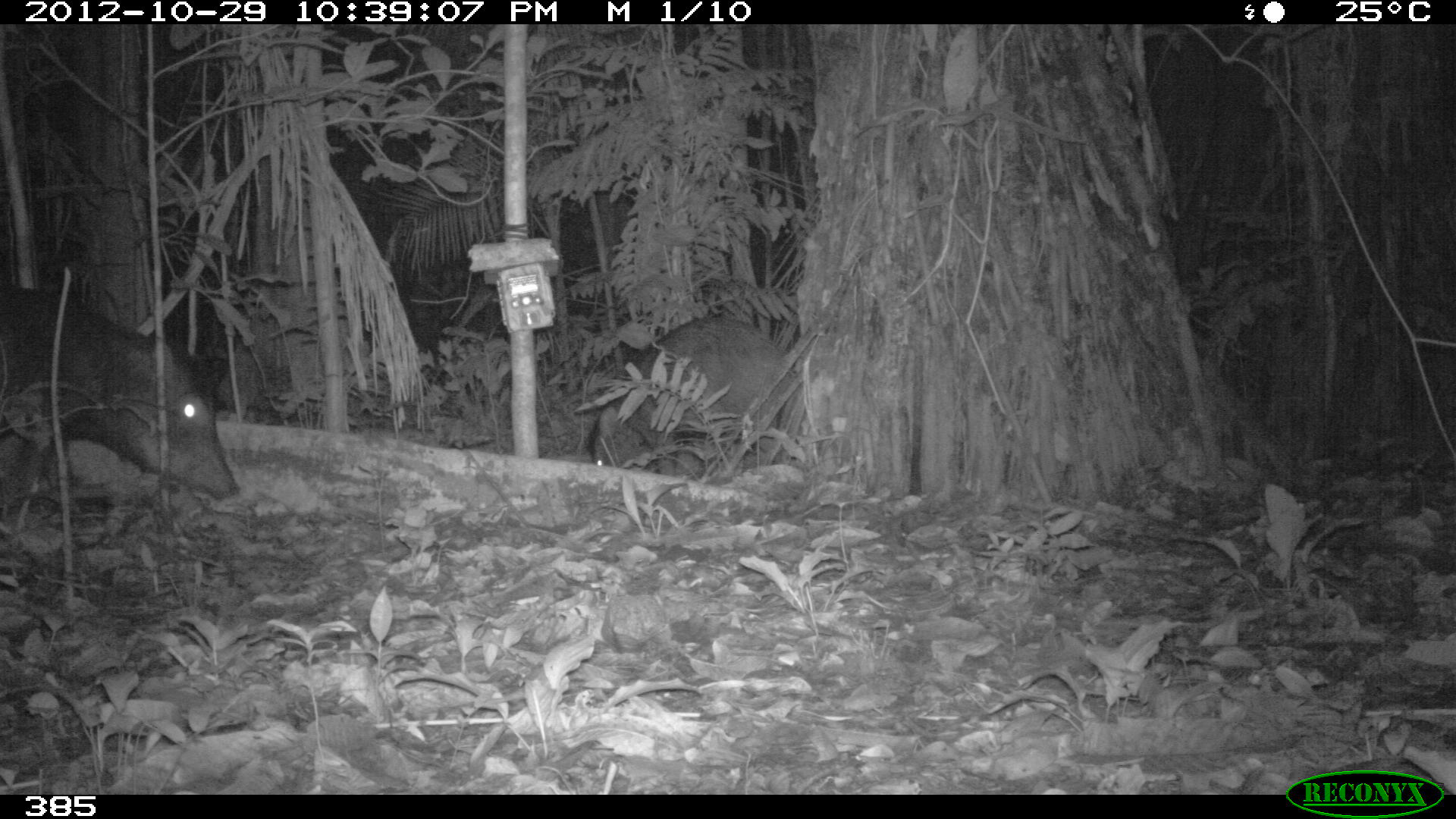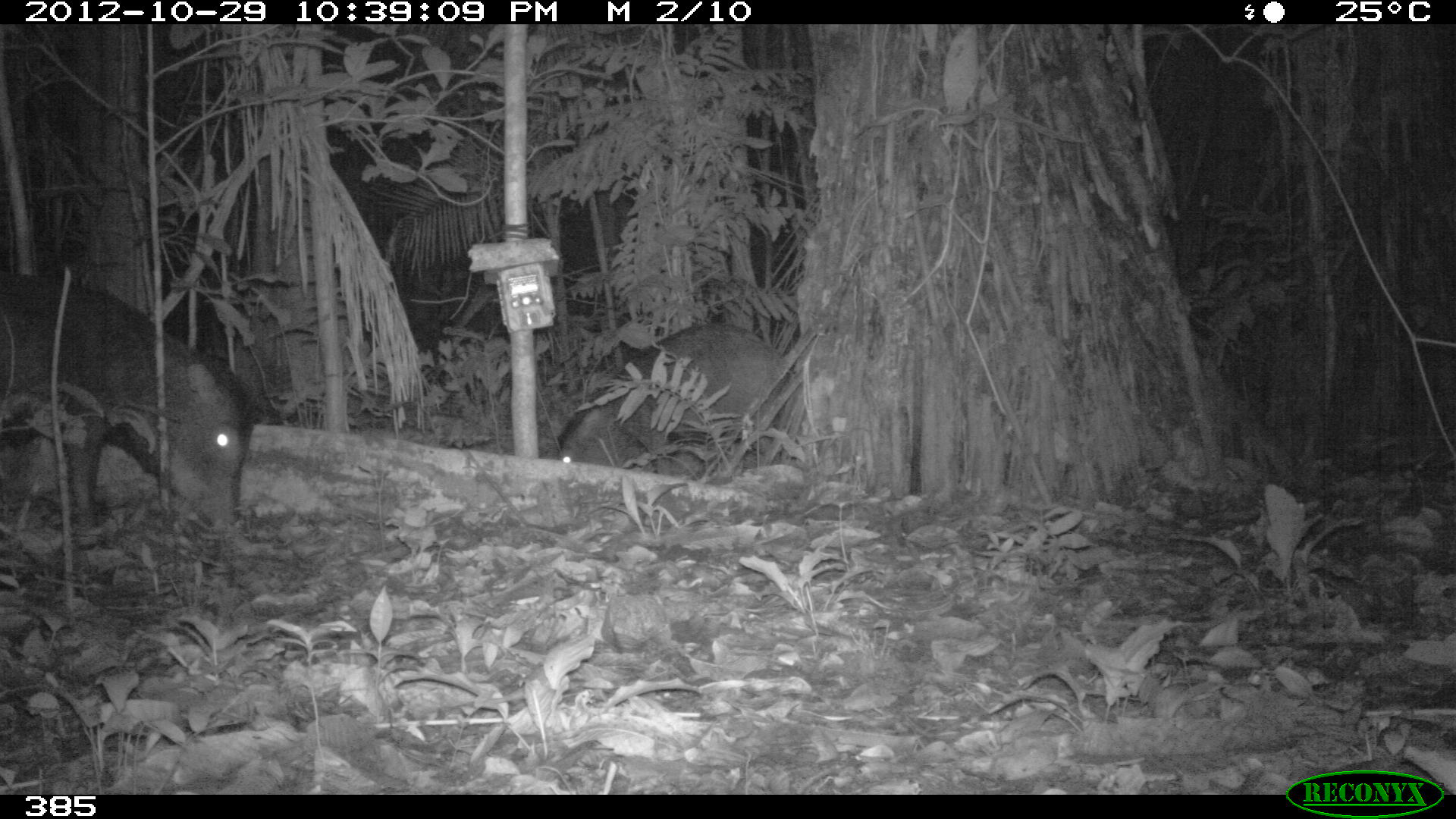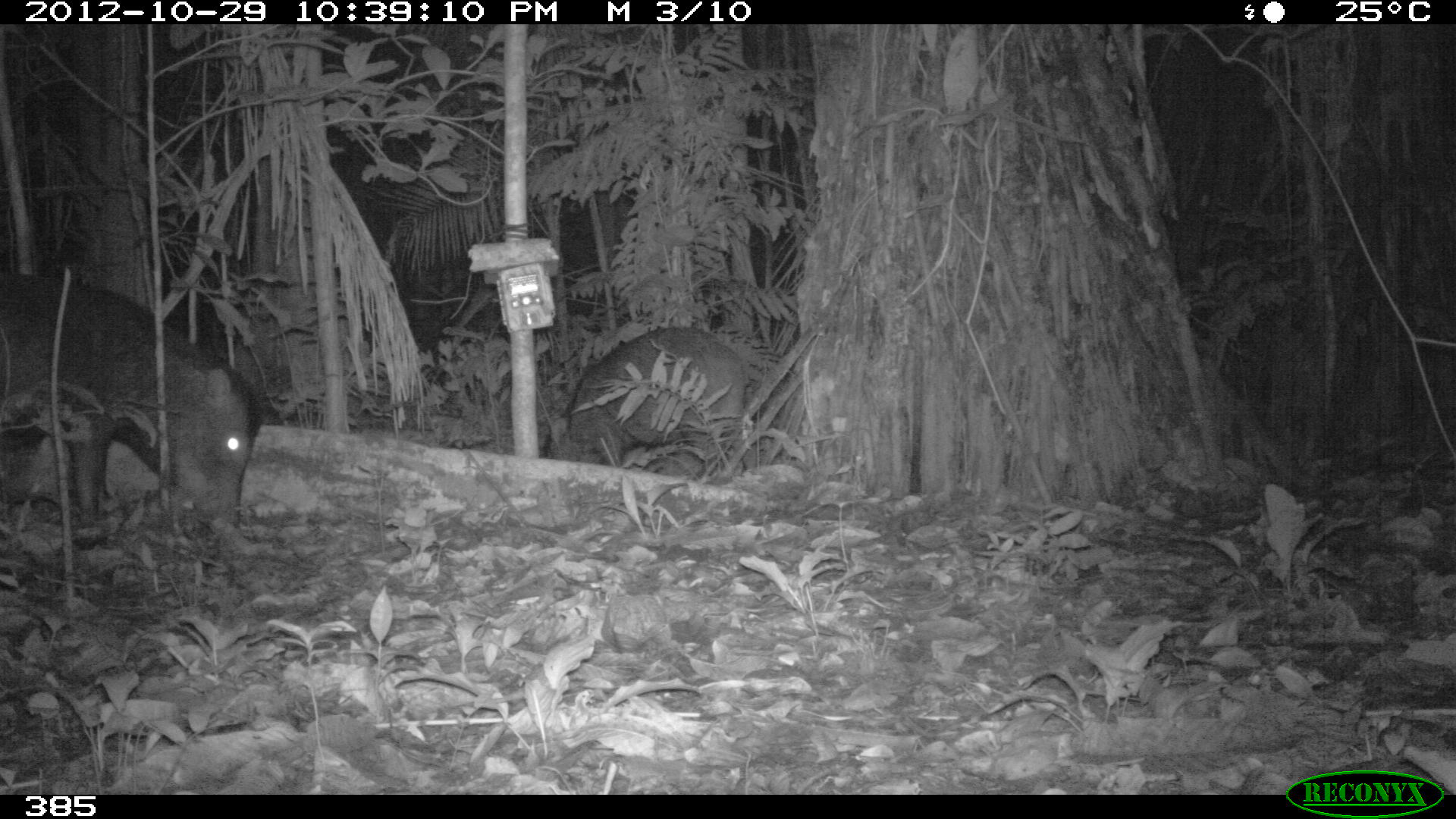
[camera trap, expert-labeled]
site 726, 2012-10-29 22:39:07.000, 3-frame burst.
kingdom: Animalia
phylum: Chordata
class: Mammalia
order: Artiodactyla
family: Tayassuidae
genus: Tayassu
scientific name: Tayassu pecari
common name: white-lipped peccary